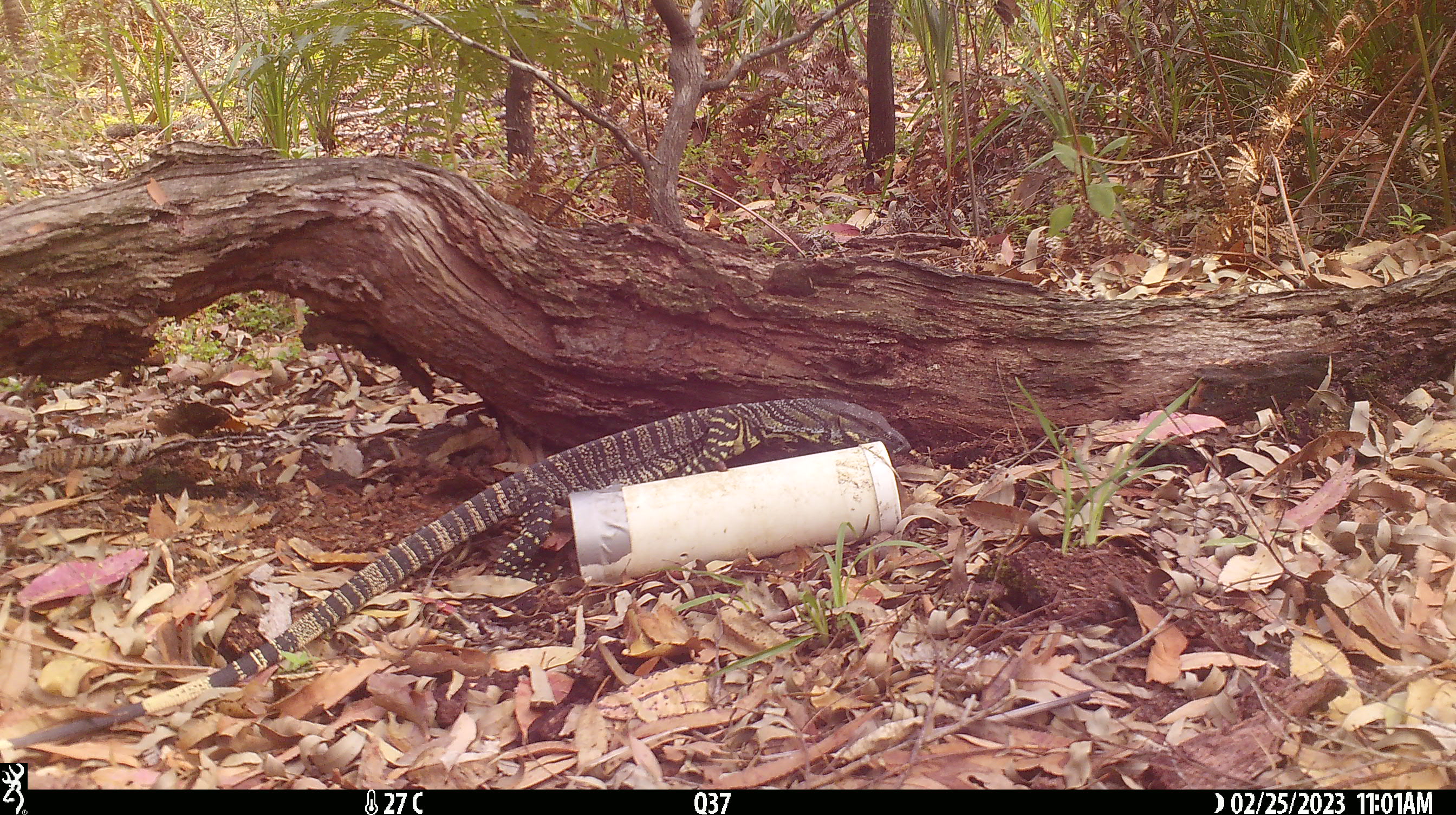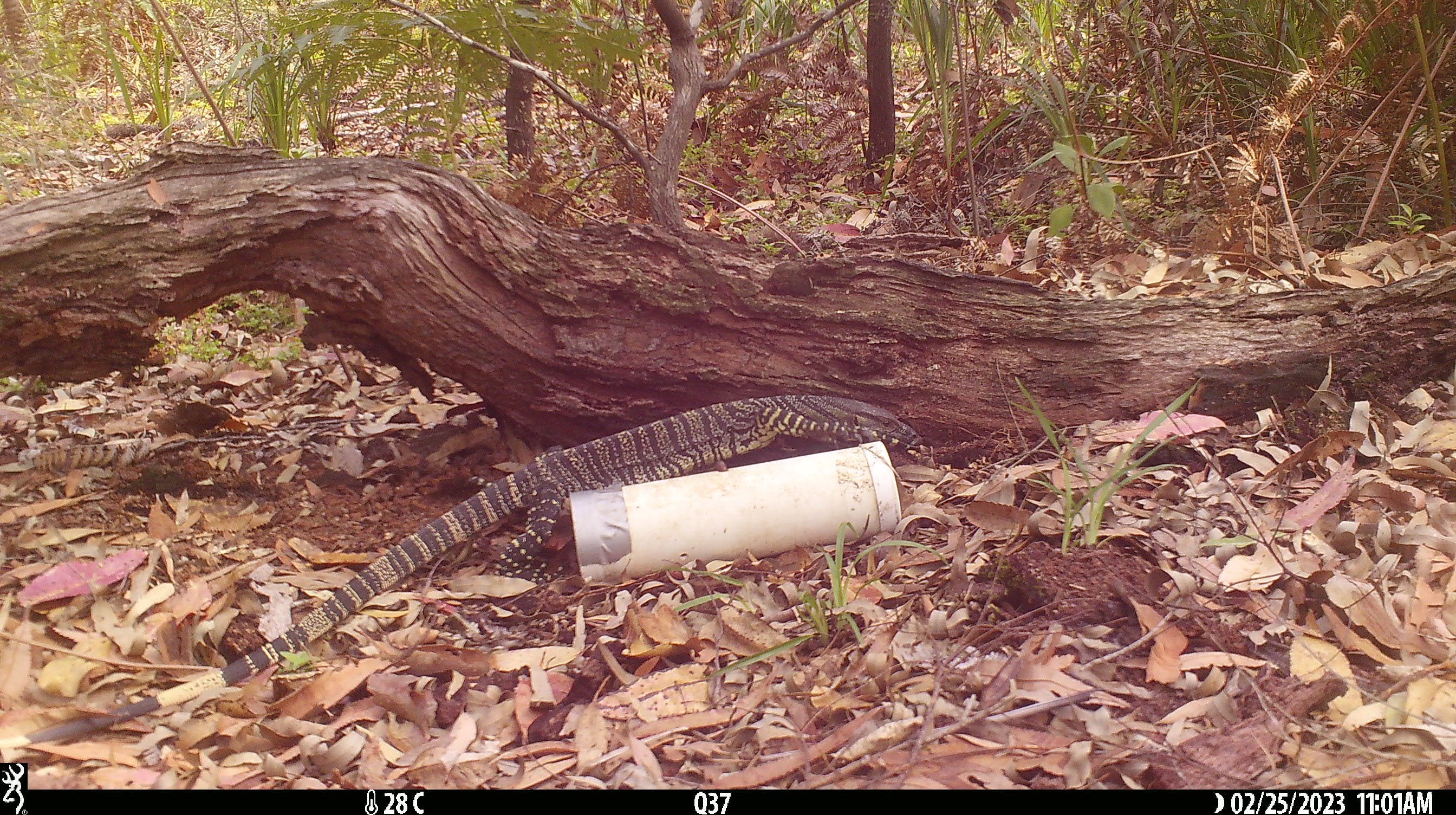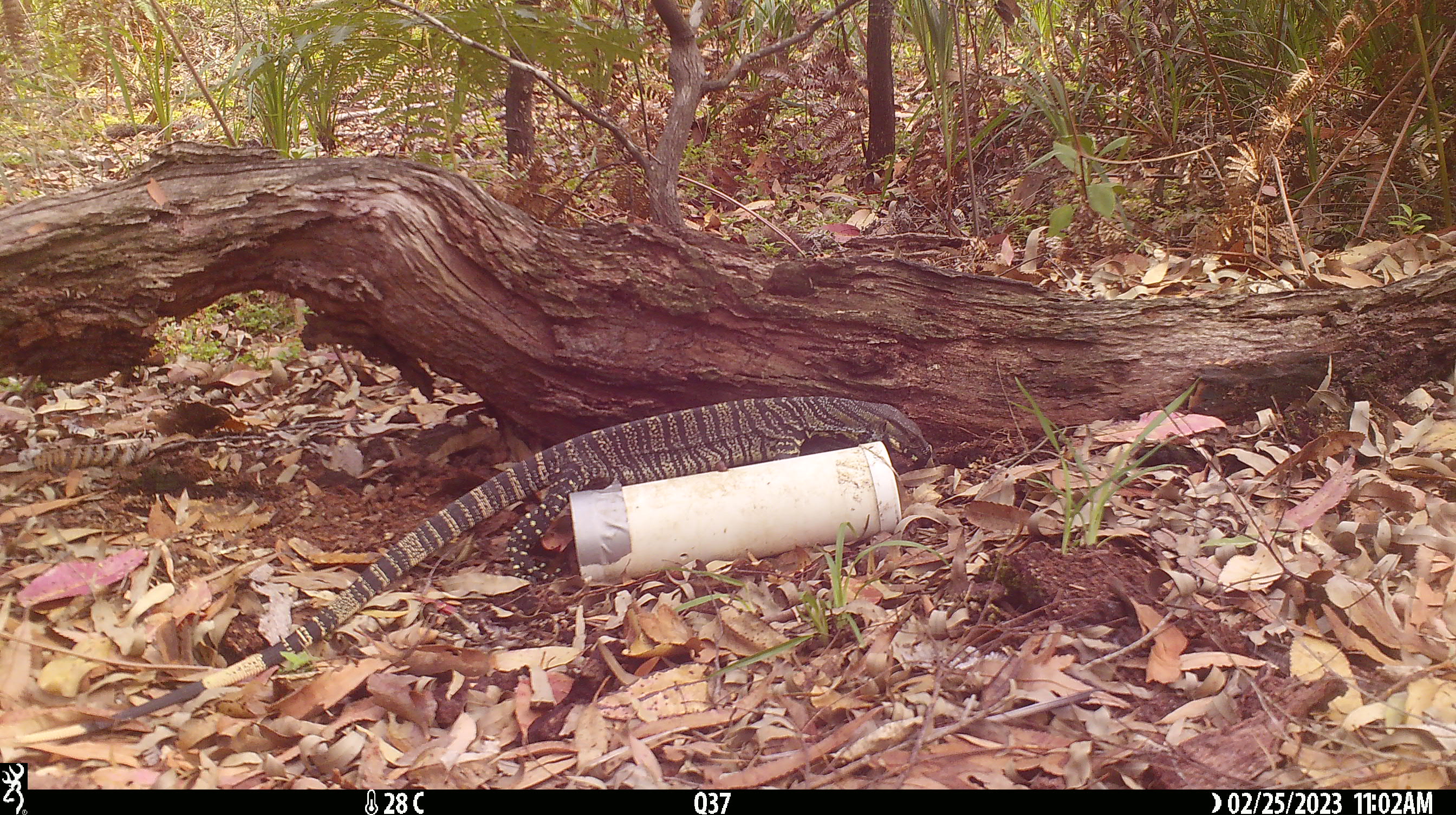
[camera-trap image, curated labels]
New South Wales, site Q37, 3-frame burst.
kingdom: Animalia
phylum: Chordata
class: Reptilia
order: Squamata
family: Varanidae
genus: Varanus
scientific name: Varanus varius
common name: lace monitor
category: goanna